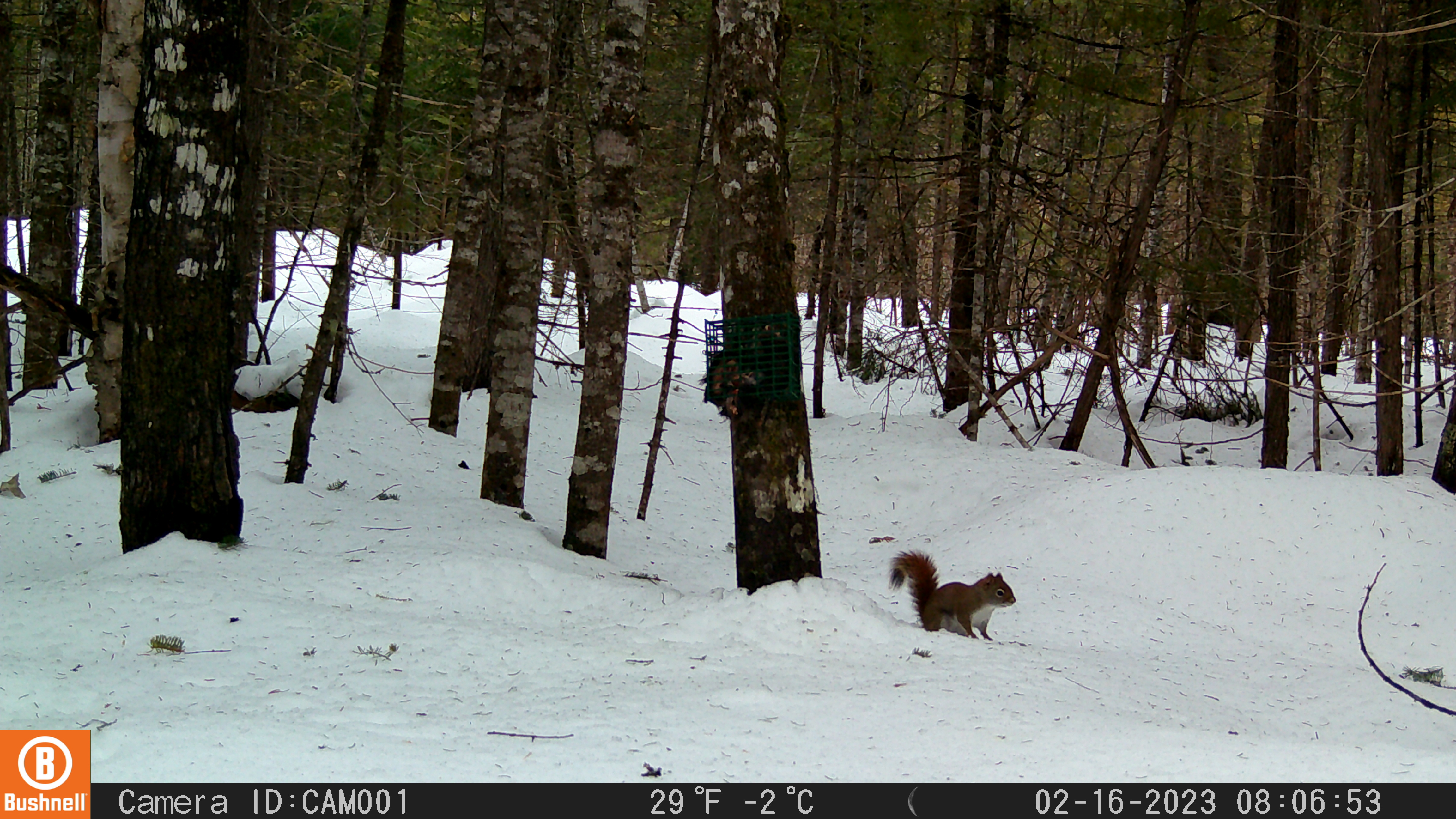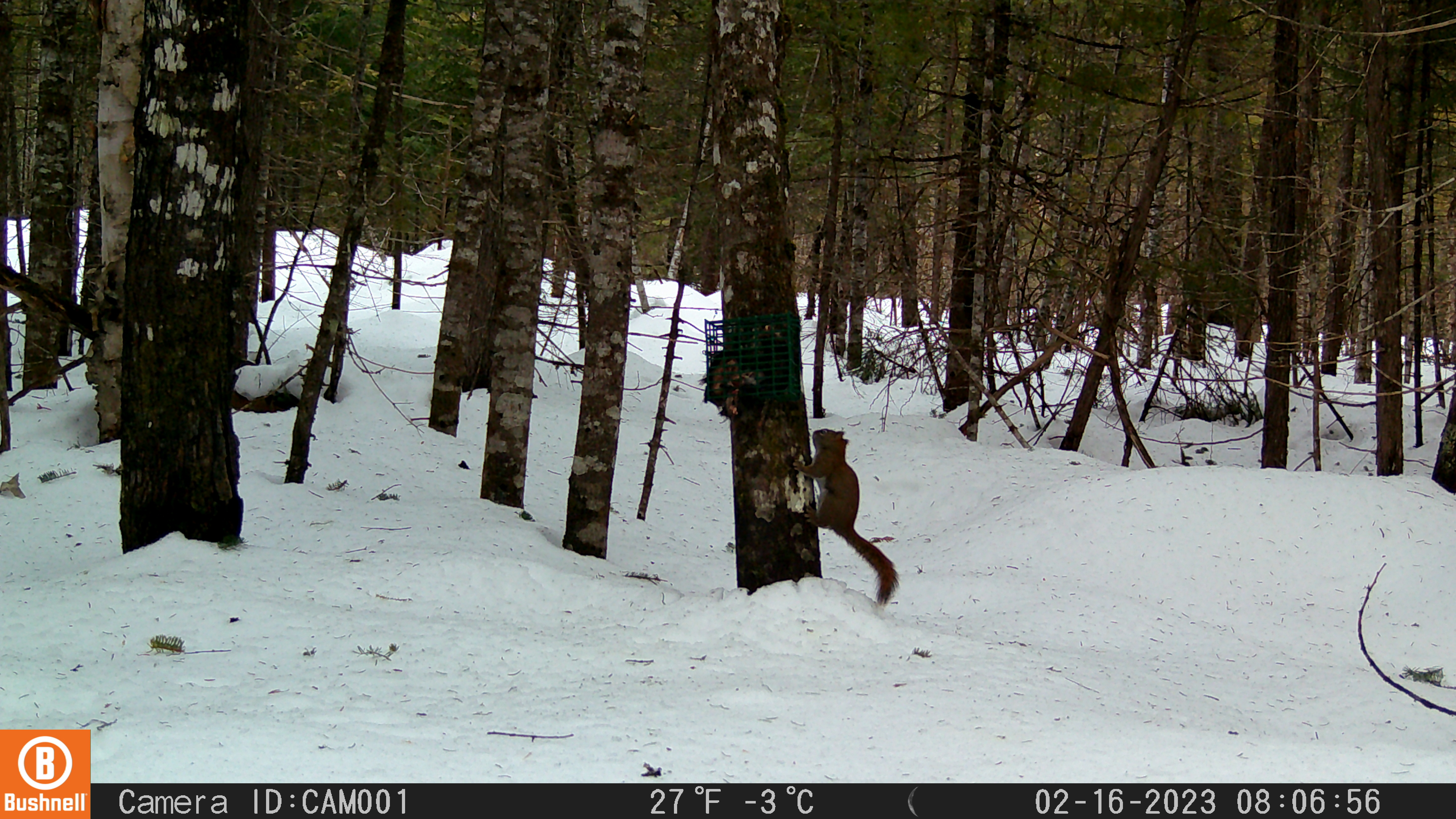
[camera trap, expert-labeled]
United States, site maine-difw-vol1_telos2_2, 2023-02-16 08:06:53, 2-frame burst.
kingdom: Animalia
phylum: Chordata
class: Mammalia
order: Rodentia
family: Sciuridae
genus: Tamiasciurus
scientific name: Tamiasciurus hudsonicus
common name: red squirrel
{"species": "red squirrel (Tamiasciurus hudsonicus)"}